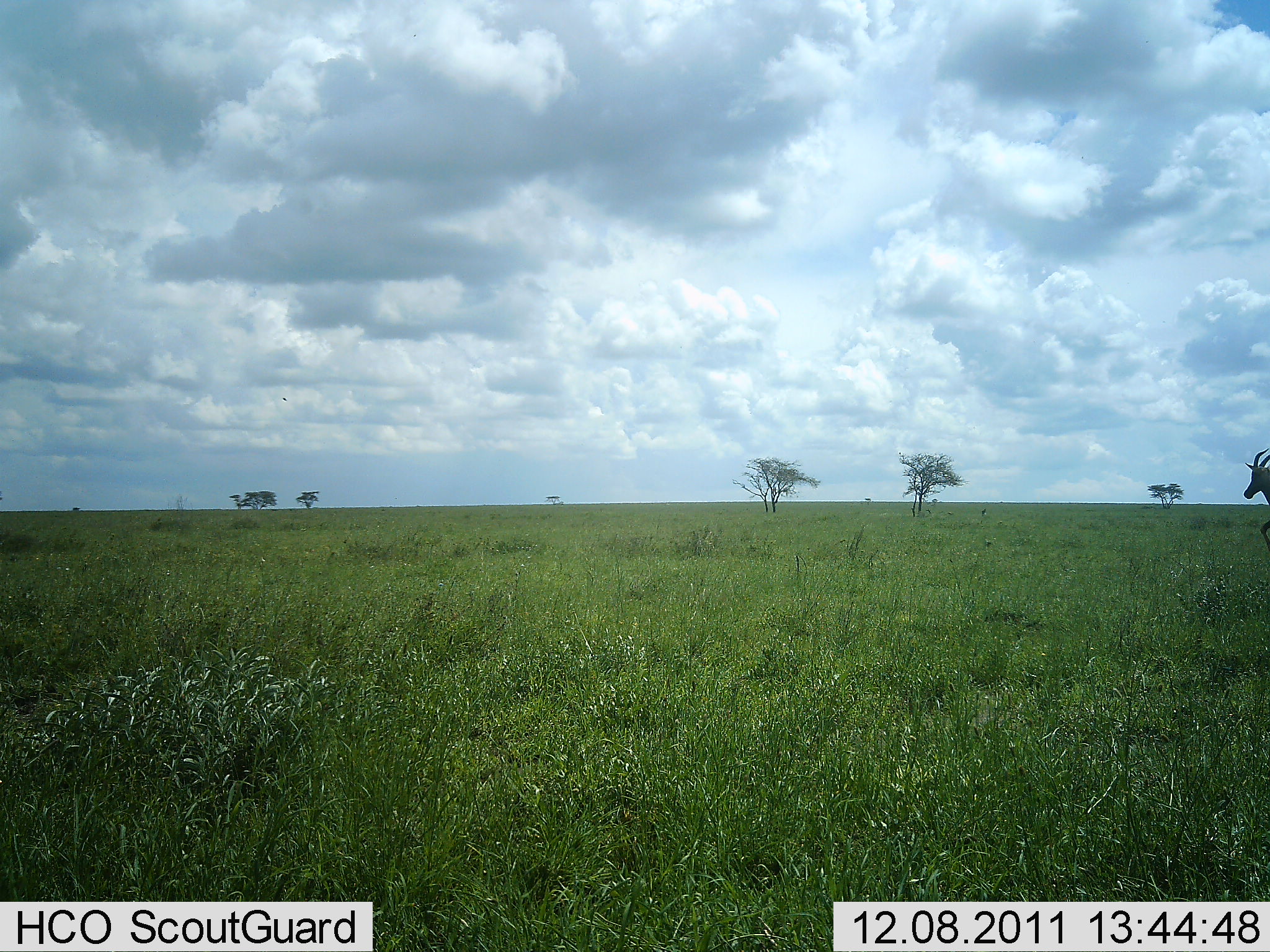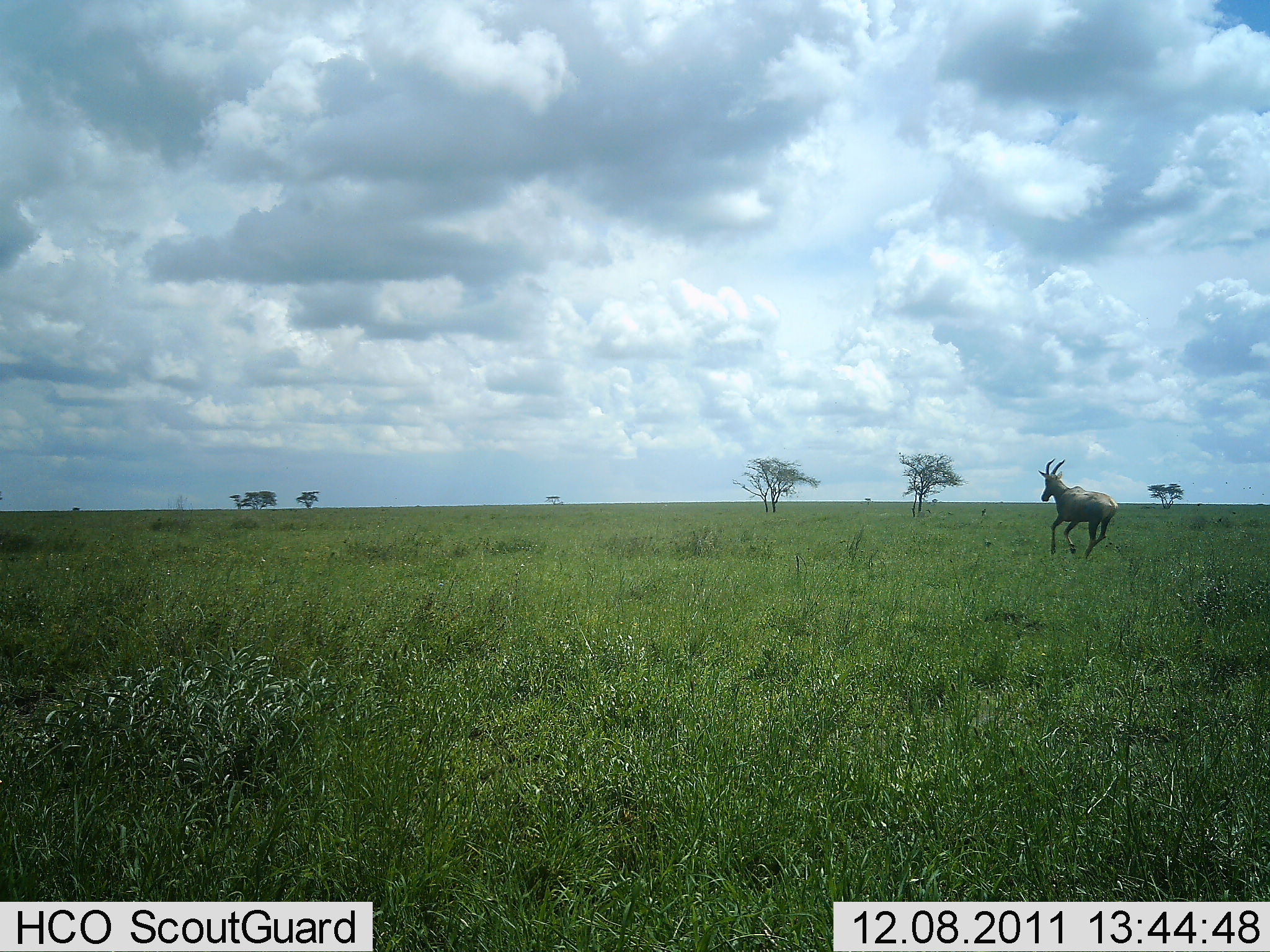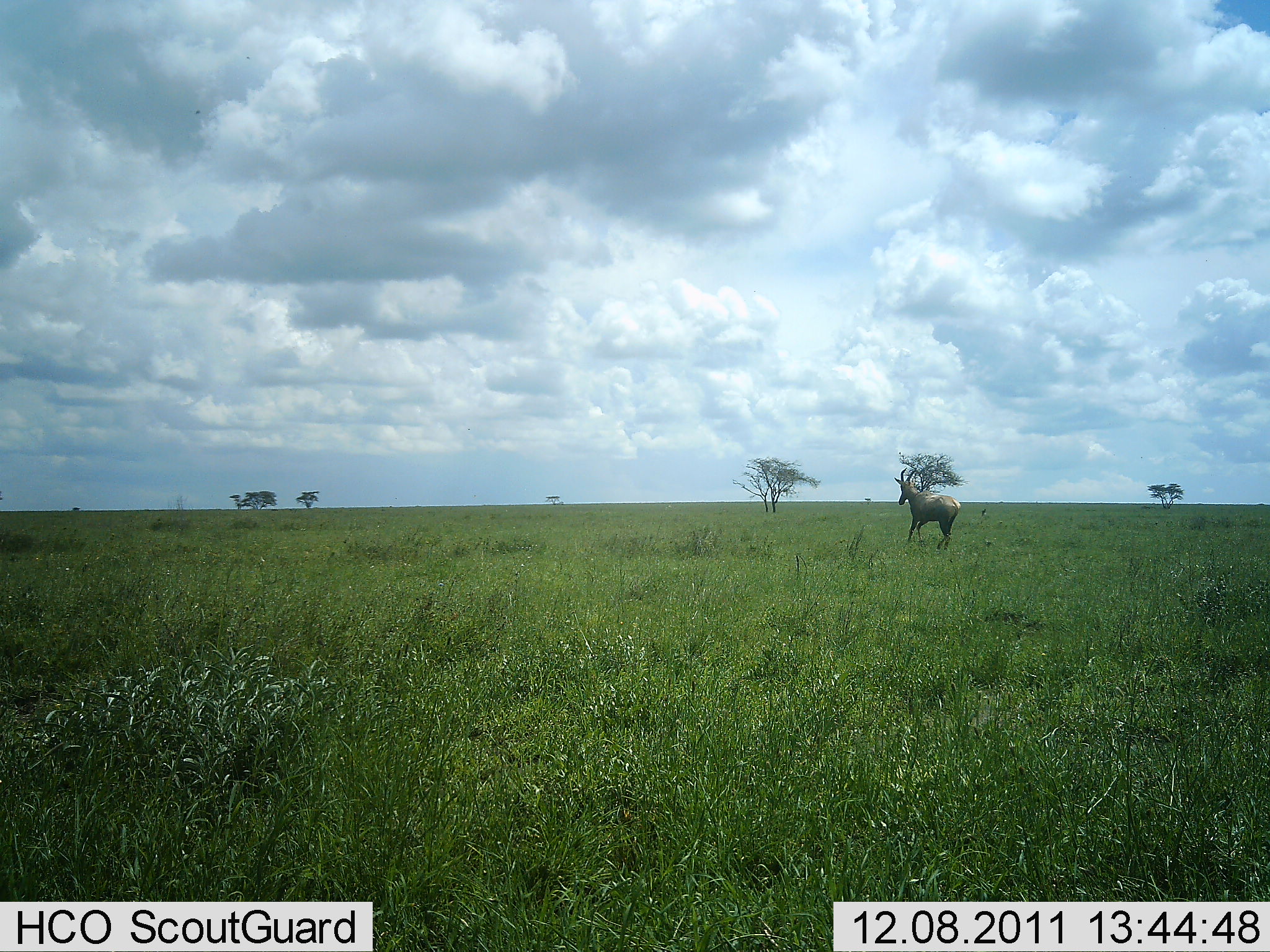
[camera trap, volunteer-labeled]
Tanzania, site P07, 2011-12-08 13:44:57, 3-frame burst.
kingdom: Animalia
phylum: Chordata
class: Mammalia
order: Artiodactyla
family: Bovidae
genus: Damaliscus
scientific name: Damaliscus lunatus jimela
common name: topi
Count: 1.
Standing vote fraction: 0%.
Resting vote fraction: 0%.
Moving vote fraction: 100%.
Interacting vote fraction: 0%.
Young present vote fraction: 0%.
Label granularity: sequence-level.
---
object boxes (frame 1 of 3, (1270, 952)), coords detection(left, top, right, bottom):
animal: detection(1243, 447, 1270, 550)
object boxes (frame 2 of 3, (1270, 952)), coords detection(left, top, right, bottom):
animal: detection(1036, 457, 1119, 559)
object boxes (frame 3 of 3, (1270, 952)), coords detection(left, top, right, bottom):
animal: detection(892, 466, 961, 551)